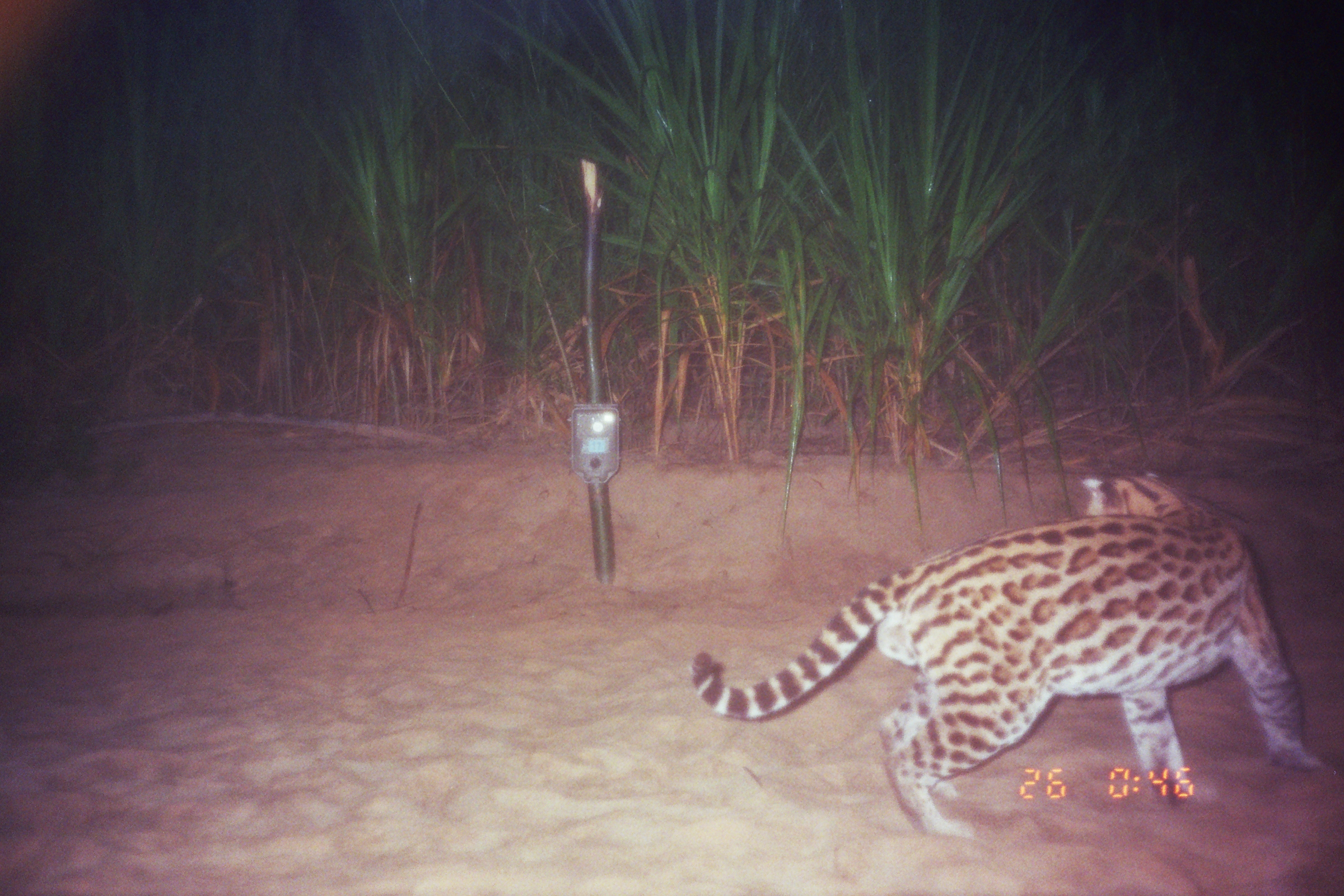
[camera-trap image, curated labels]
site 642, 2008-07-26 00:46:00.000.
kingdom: Animalia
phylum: Chordata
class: Mammalia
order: Carnivora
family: Felidae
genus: Leopardus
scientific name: Leopardus pardalis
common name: ocelot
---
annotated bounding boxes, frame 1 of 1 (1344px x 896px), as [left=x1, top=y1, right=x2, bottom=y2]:
leopardus pardalis: [left=690, top=469, right=1324, bottom=839]